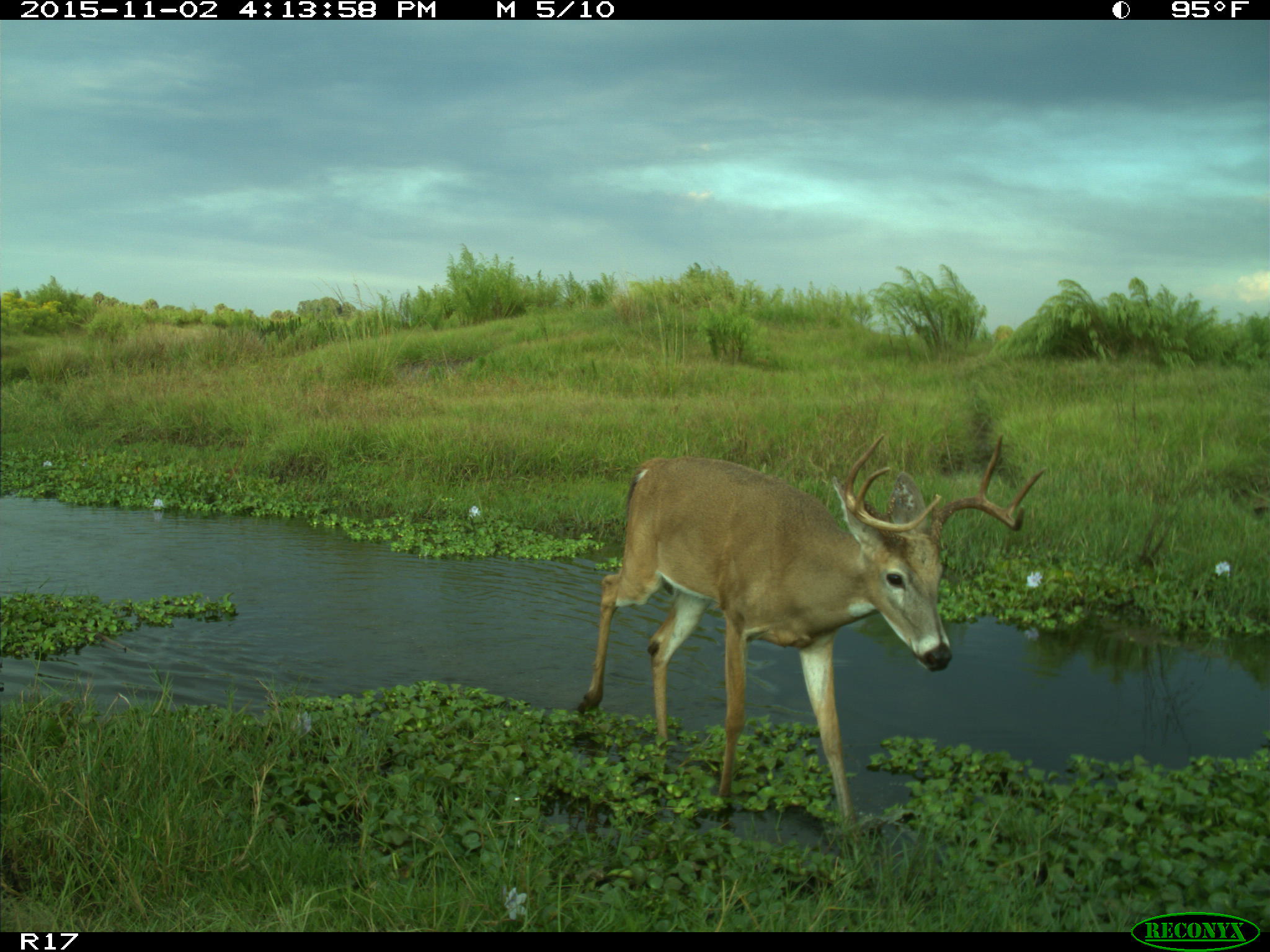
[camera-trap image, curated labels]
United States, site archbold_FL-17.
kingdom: Animalia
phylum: Chordata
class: Mammalia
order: Artiodactyla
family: Cervidae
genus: Odocoileus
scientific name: Odocoileus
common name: deer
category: unidentified deer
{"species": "unidentified deer (deer) (Odocoileus)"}